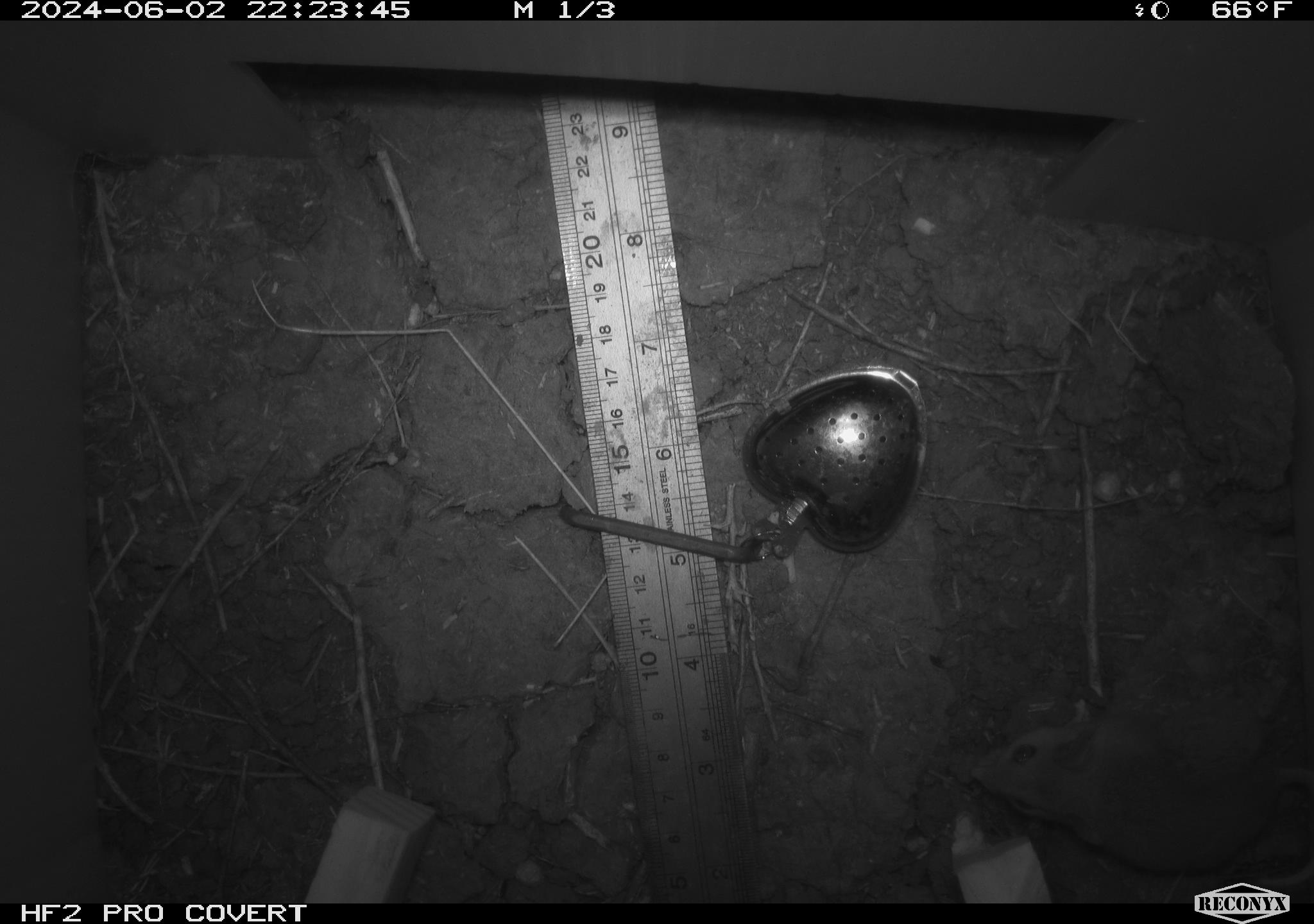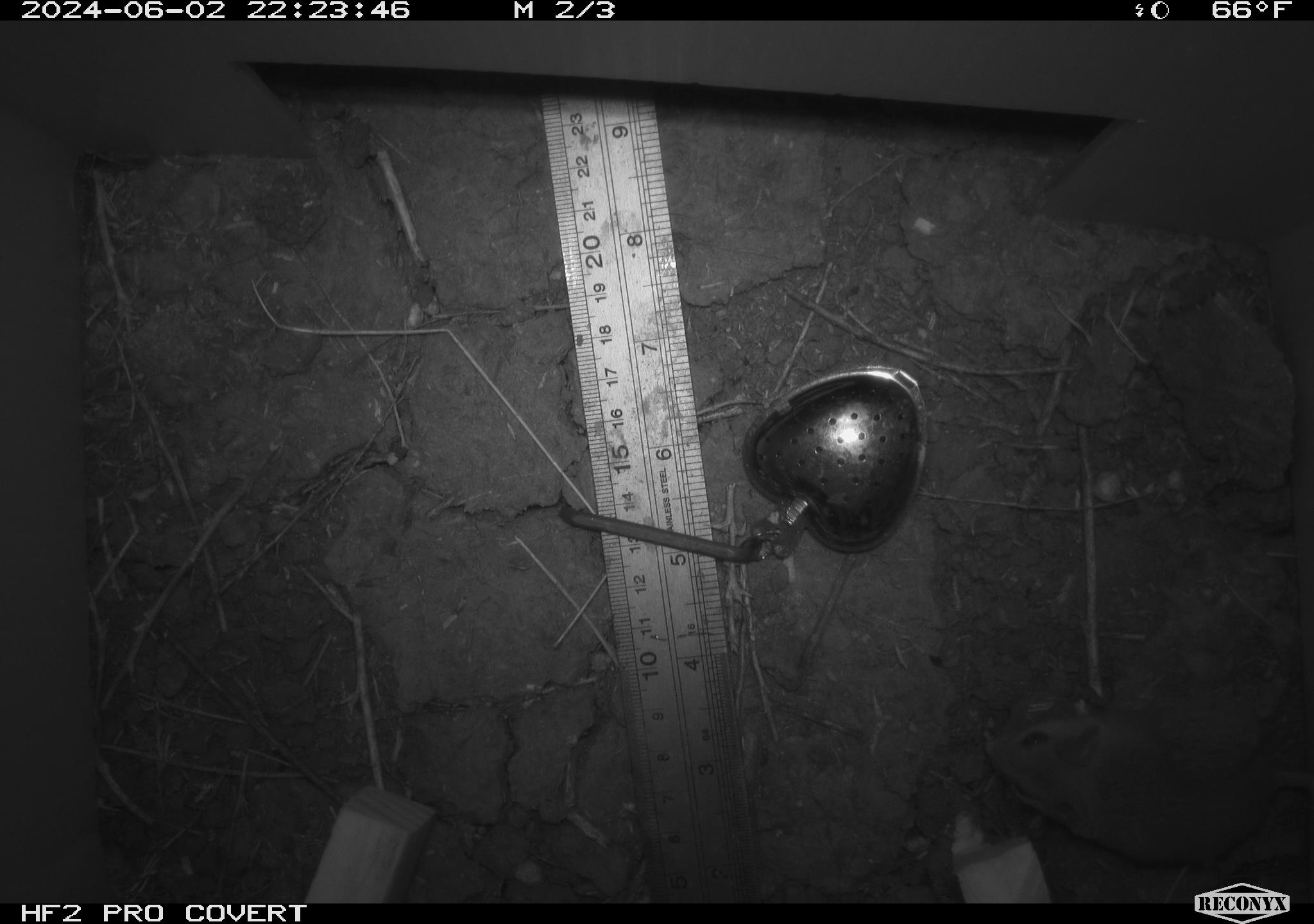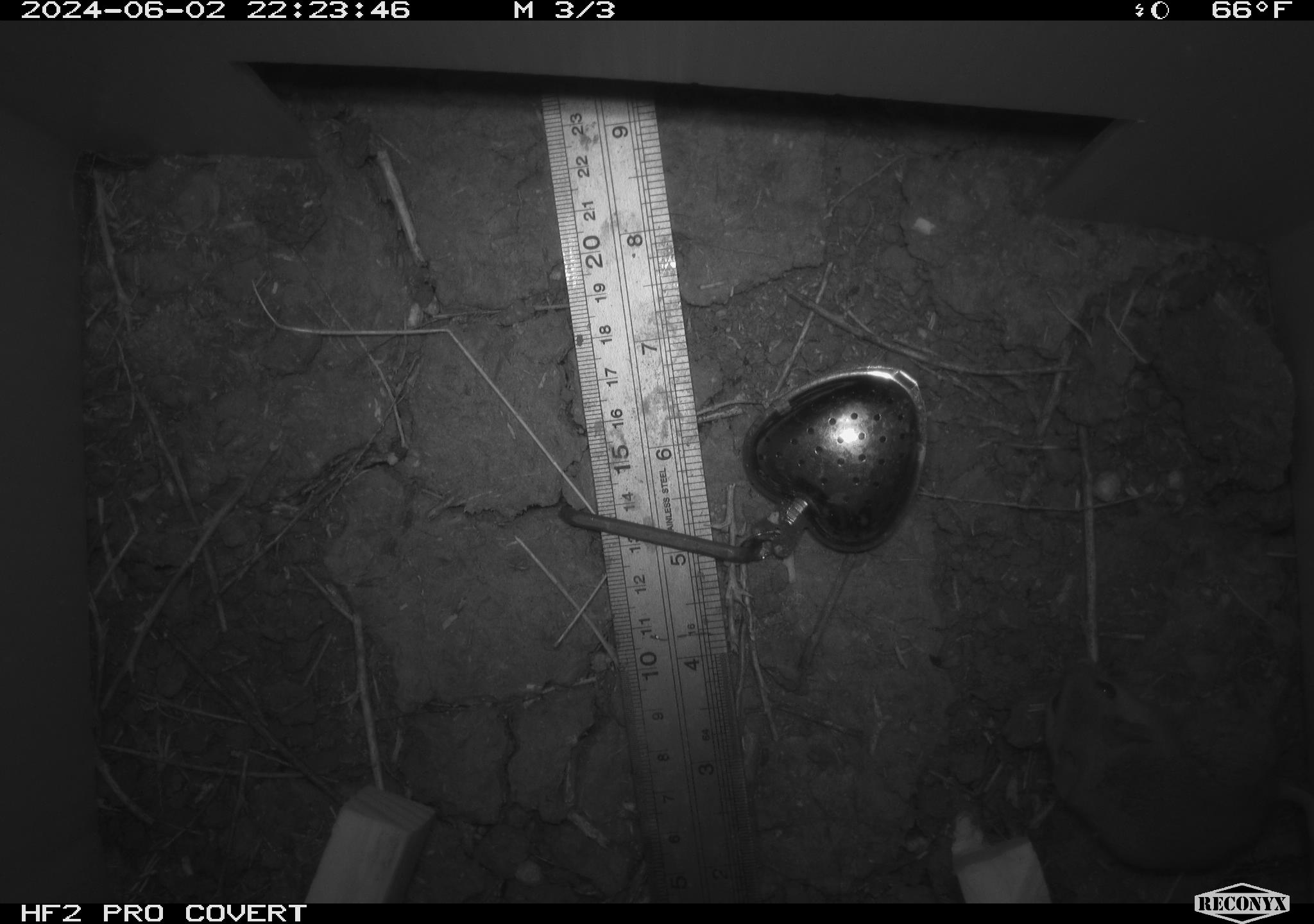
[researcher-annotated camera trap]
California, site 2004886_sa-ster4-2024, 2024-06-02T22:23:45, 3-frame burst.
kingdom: Animalia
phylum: Chordata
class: Mammalia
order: Rodentia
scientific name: Rodentia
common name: mouse species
Mouse species (Rodentia).